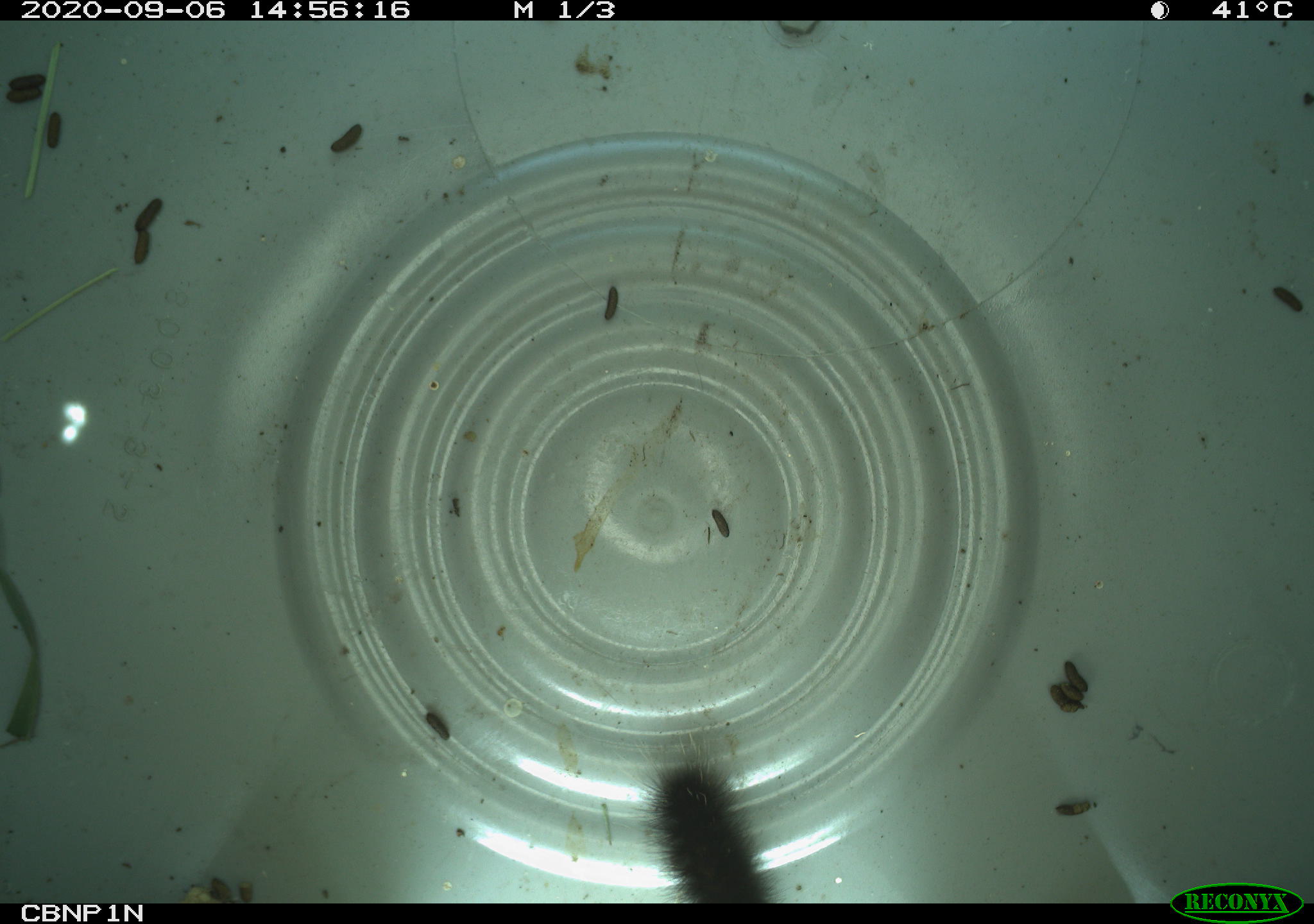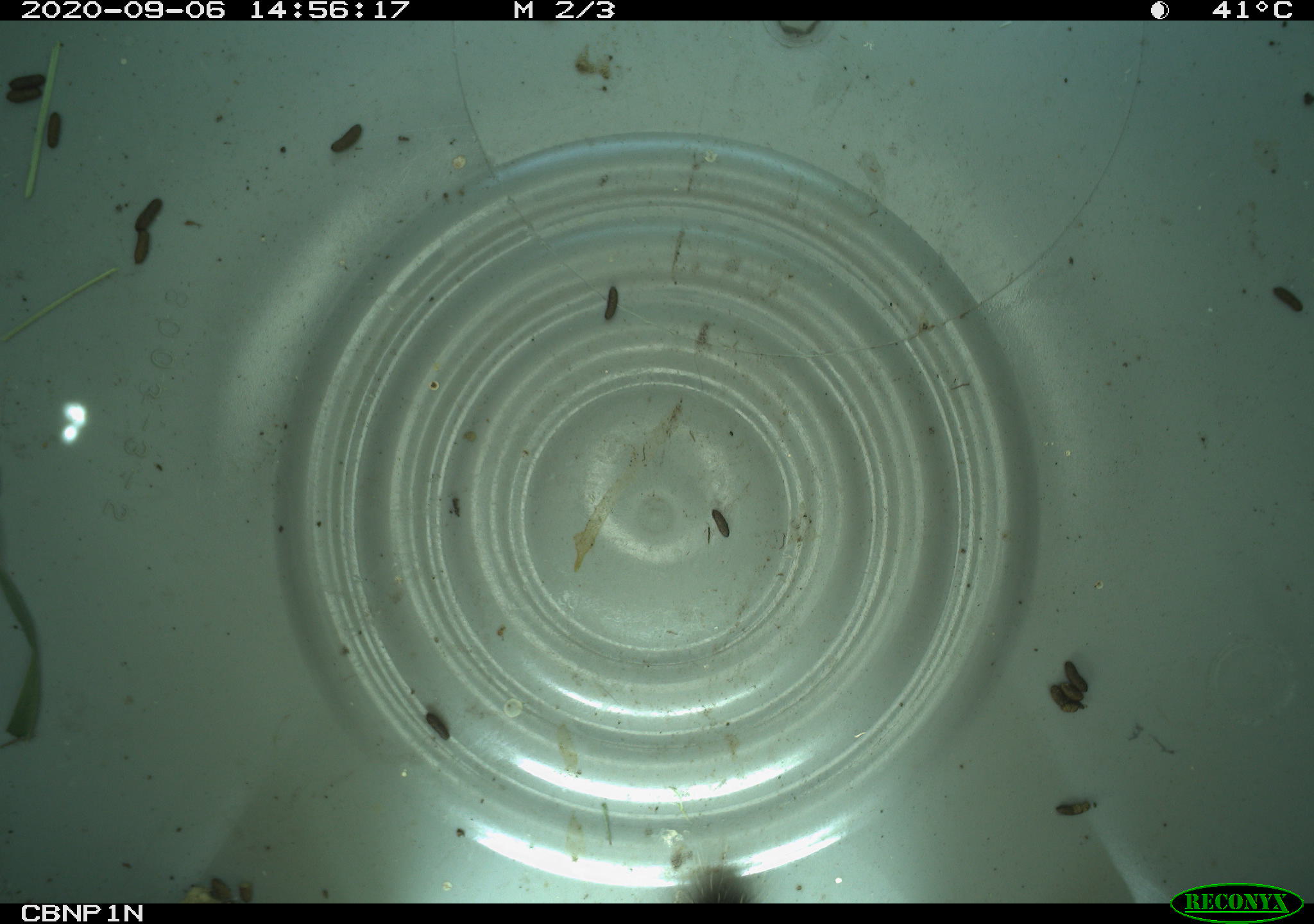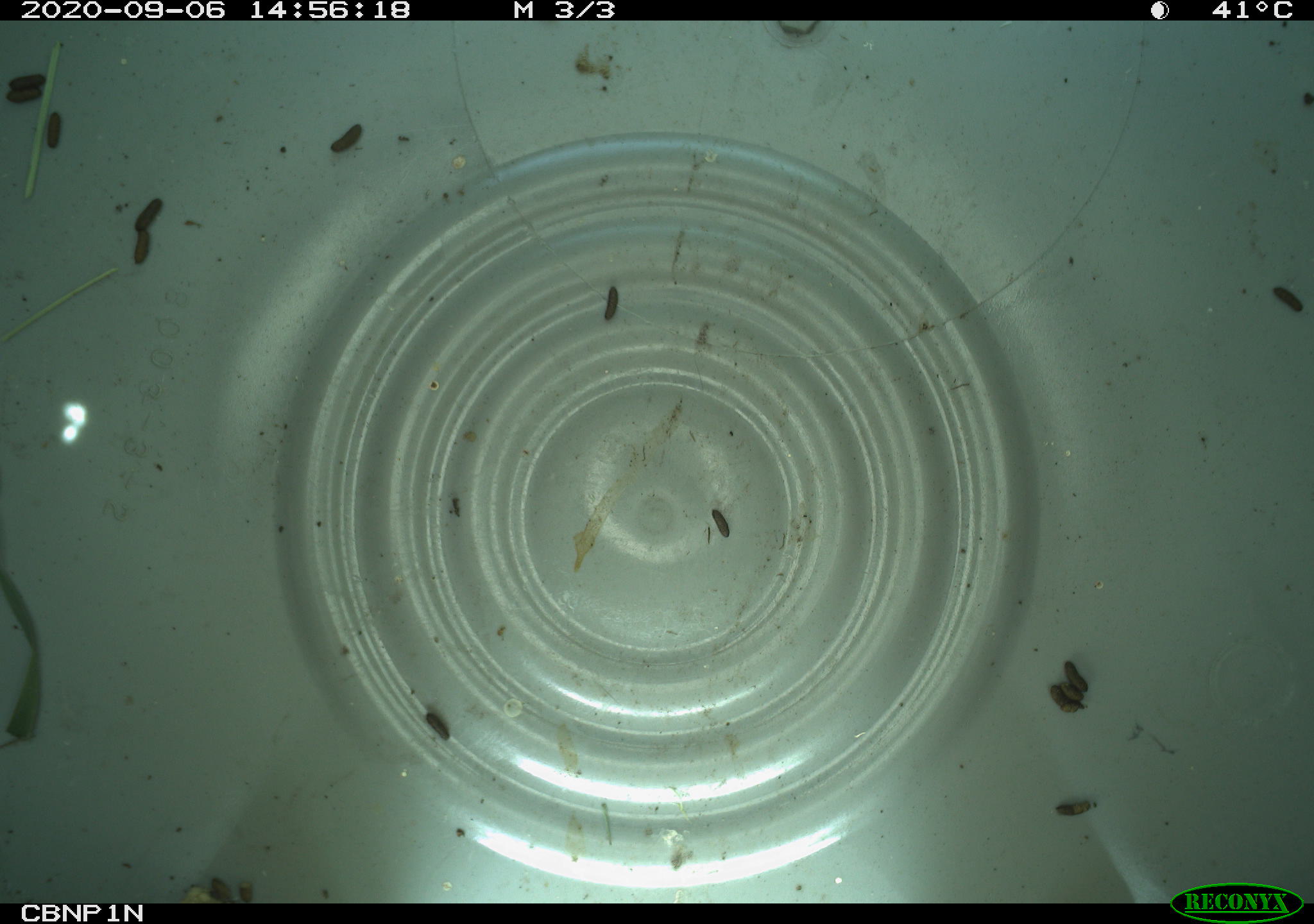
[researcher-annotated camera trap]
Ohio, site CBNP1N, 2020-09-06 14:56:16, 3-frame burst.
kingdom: Animalia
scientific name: Animalia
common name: animal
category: invertebrate